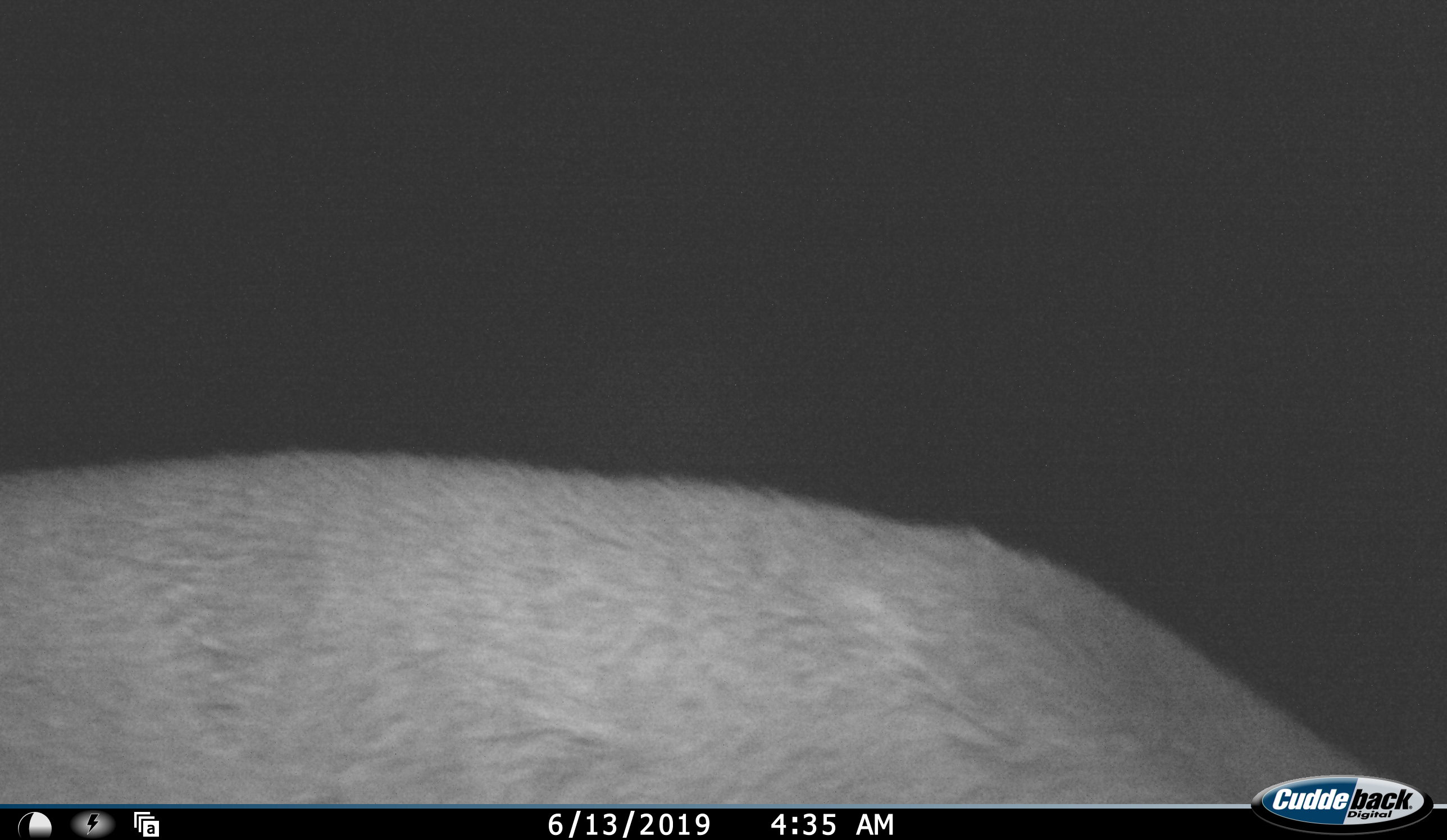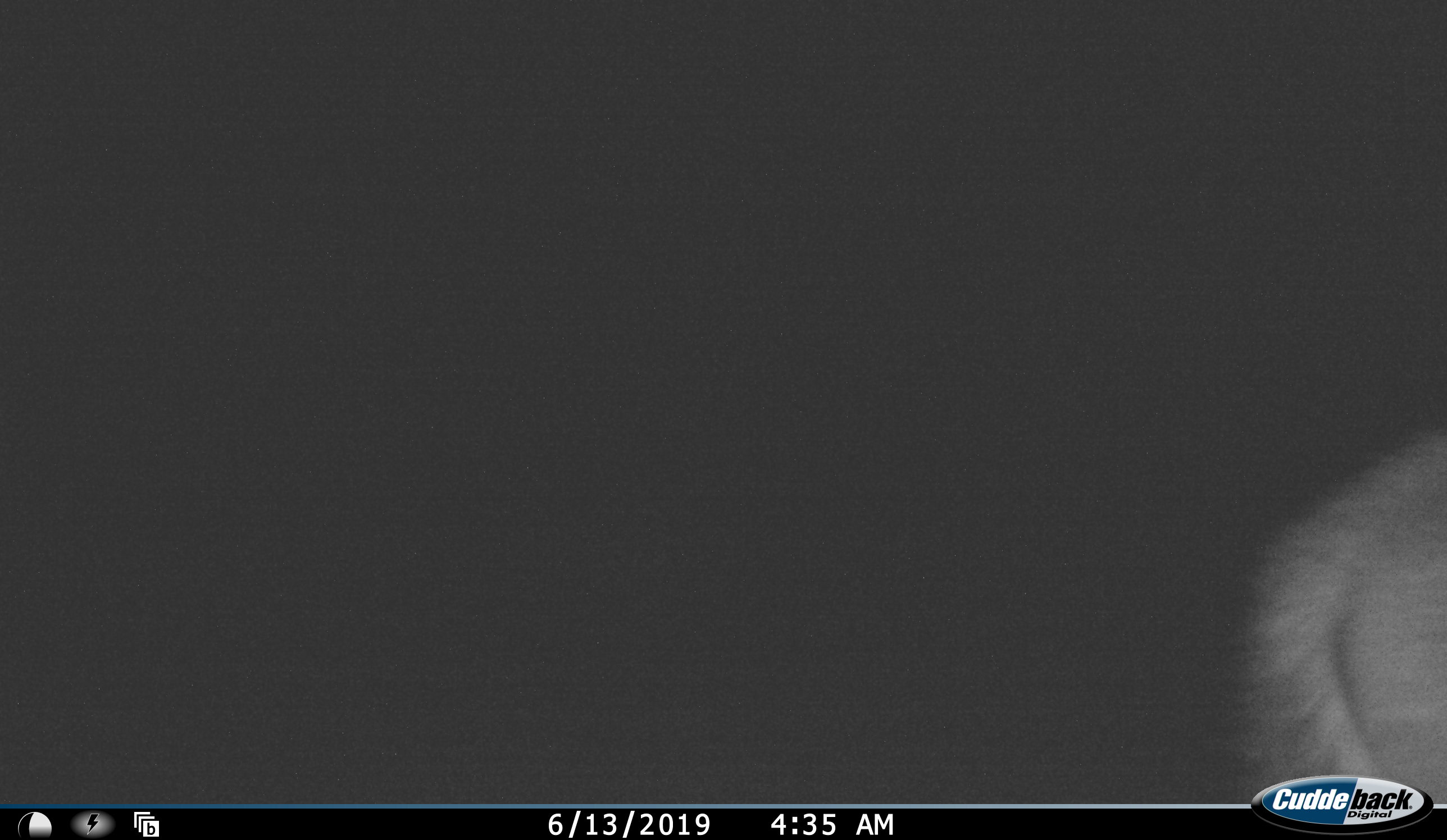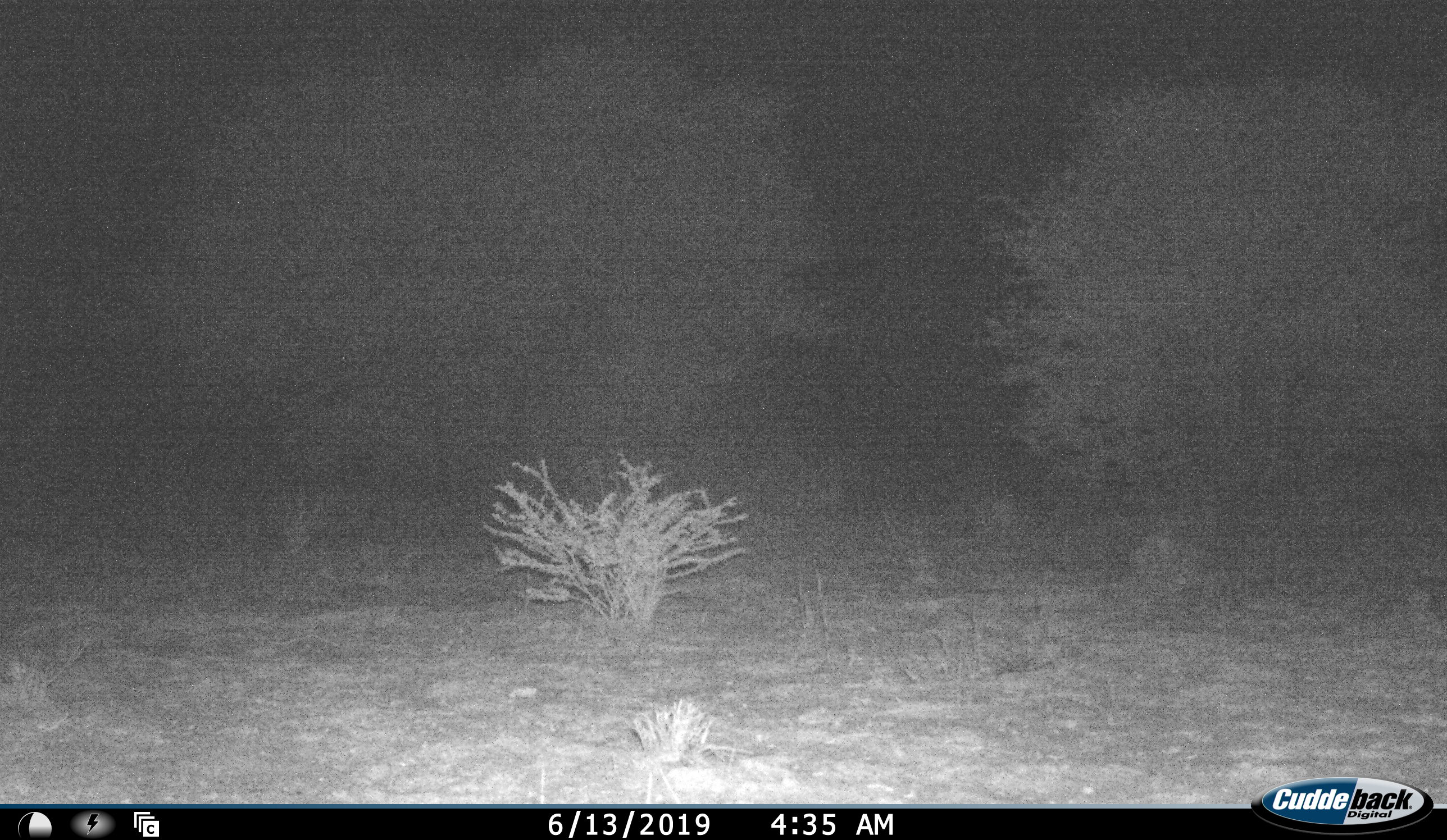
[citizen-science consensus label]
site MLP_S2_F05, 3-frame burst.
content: unidentified animal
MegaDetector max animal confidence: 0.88